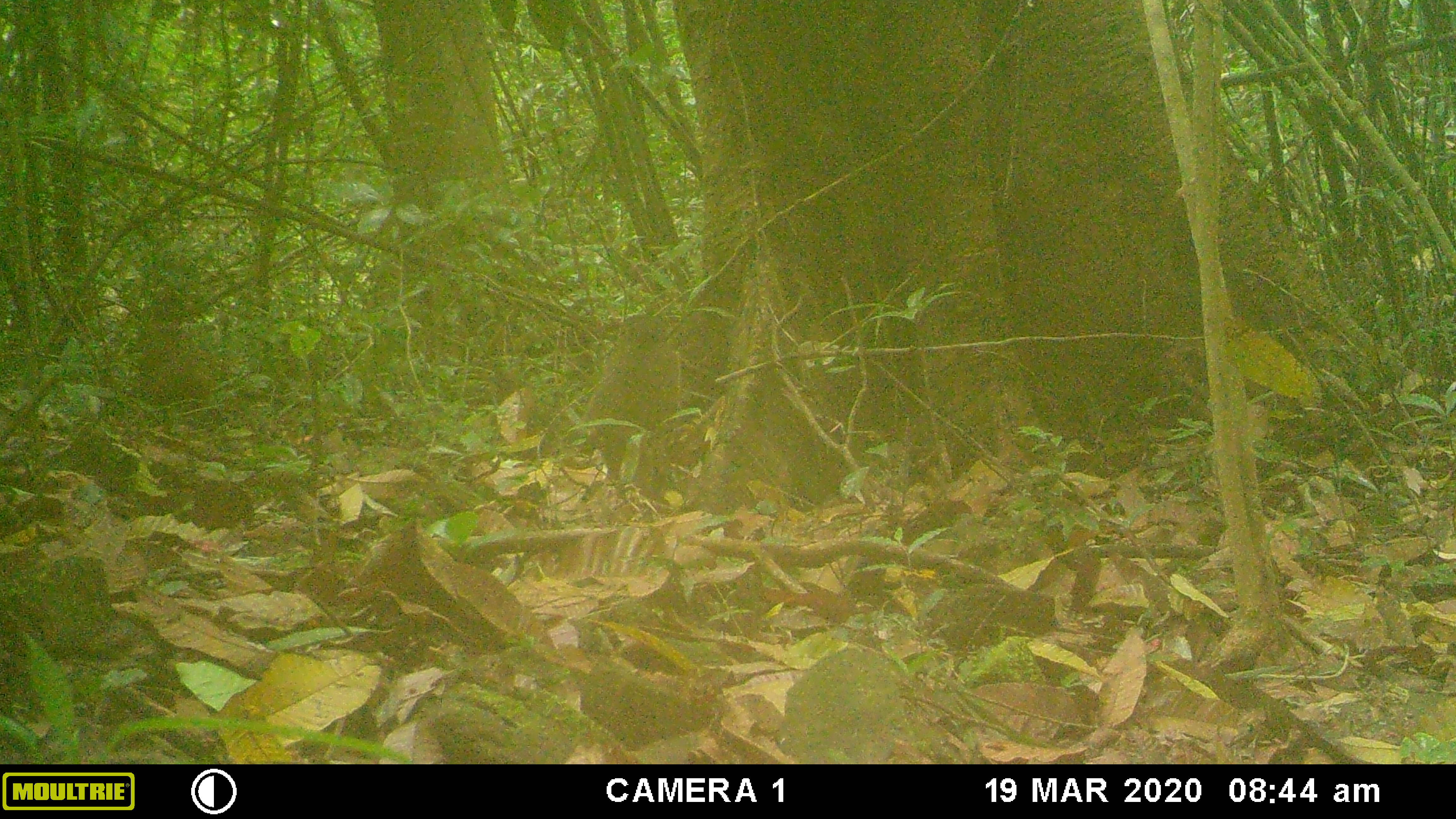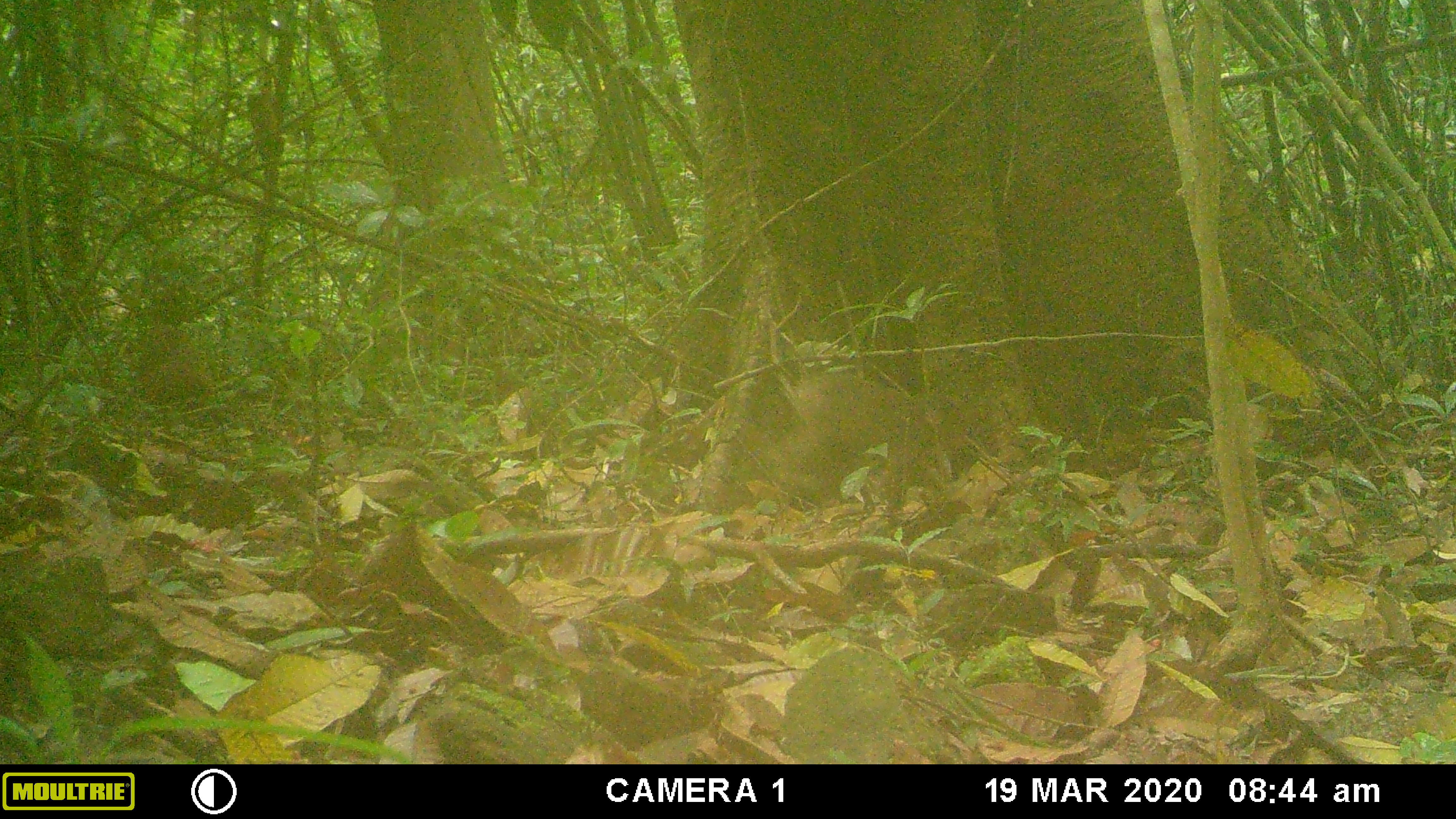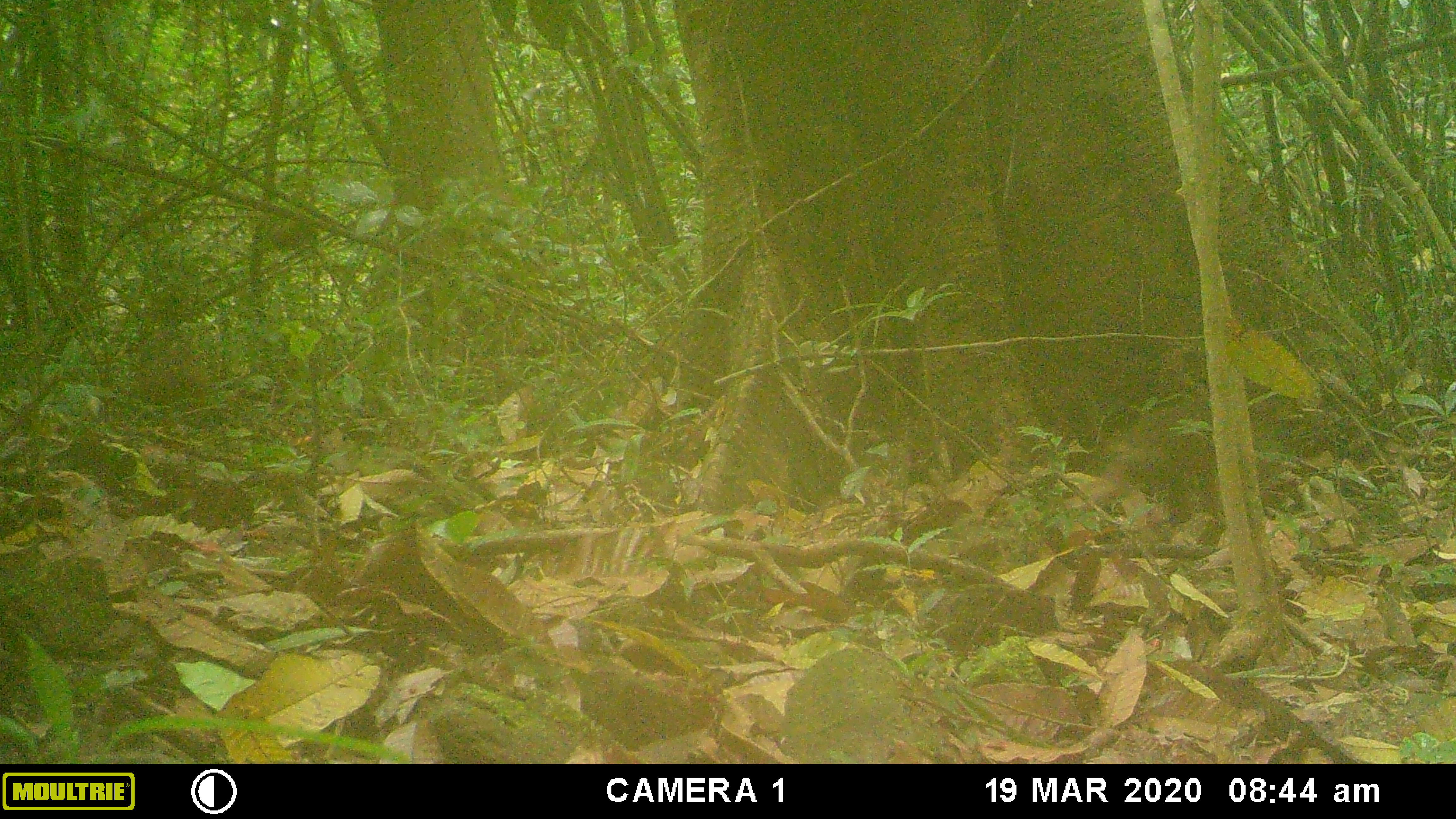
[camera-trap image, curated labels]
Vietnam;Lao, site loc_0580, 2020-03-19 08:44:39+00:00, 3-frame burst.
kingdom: Animalia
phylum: Chordata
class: Mammalia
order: Primates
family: Cercopithecidae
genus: Macaca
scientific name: Macaca arctoides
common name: stump-tailed macaque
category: stump tailed macaque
Stump tailed macaque (stump-tailed macaque) (Macaca arctoides). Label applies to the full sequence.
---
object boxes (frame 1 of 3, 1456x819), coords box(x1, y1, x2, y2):
stump tailed macaque: box(583, 312, 685, 486)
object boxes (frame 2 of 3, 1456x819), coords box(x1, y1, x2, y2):
stump tailed macaque: box(773, 368, 940, 509)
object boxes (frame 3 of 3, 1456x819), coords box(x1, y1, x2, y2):
stump tailed macaque: box(1045, 390, 1283, 520)